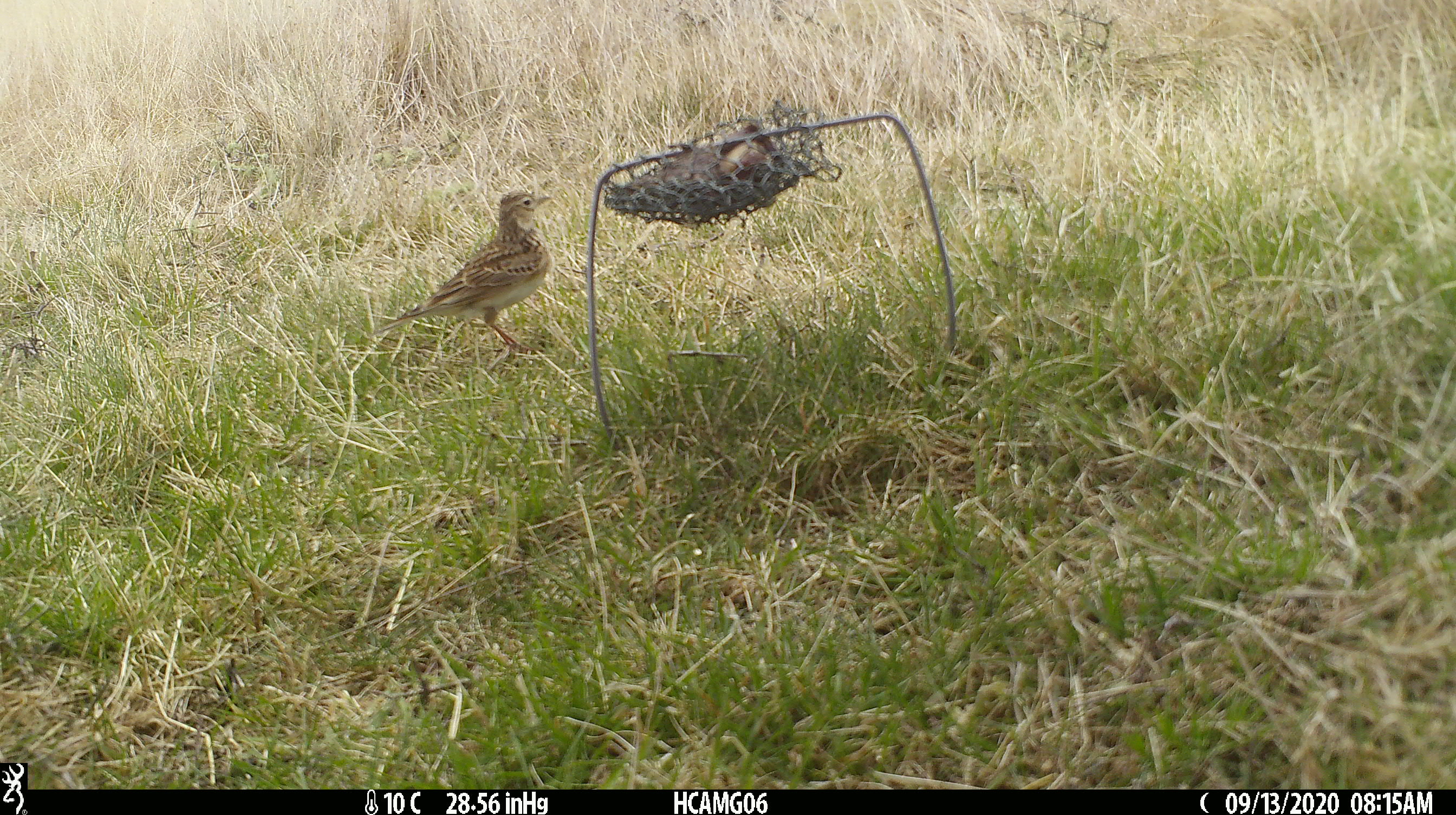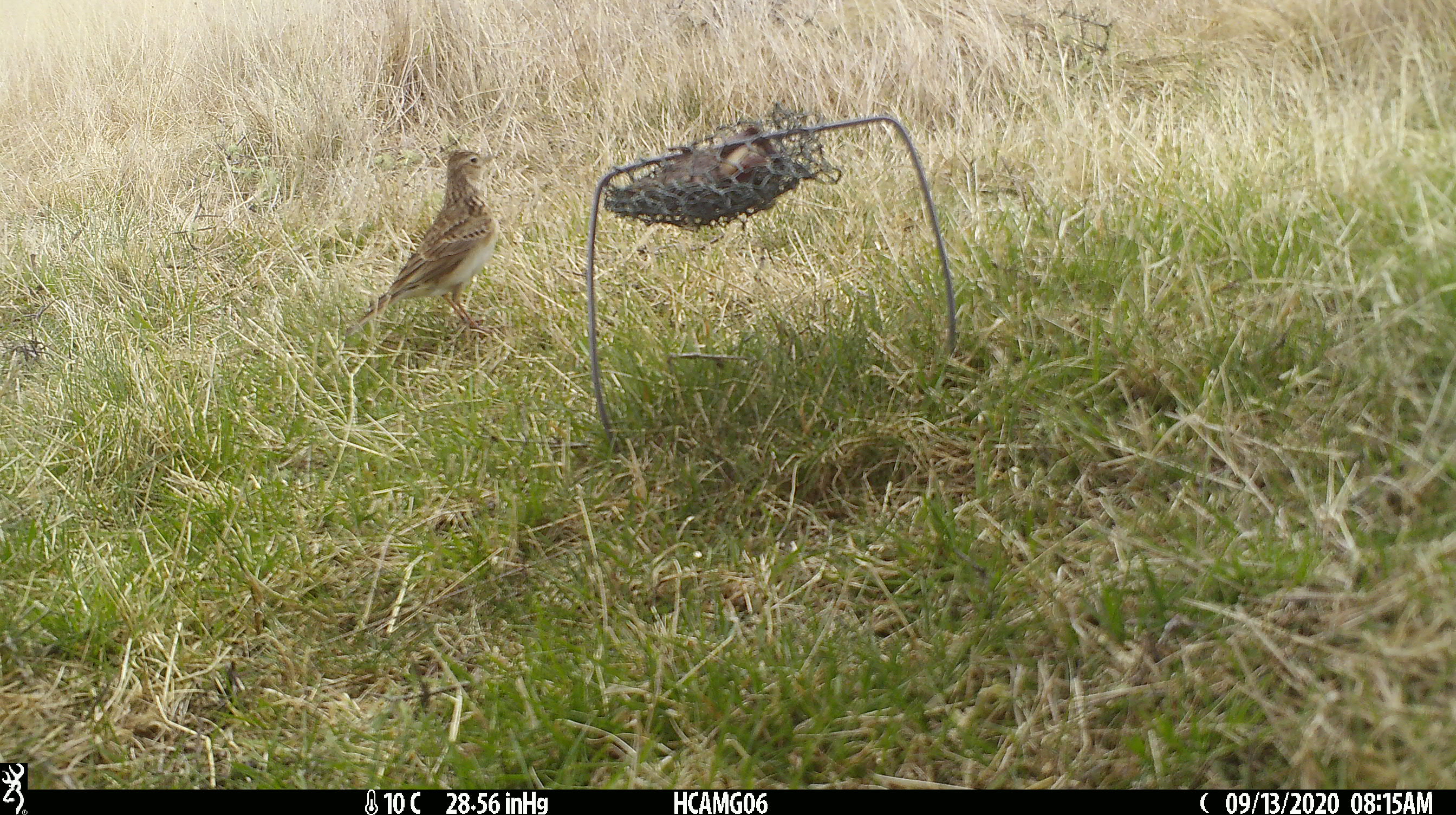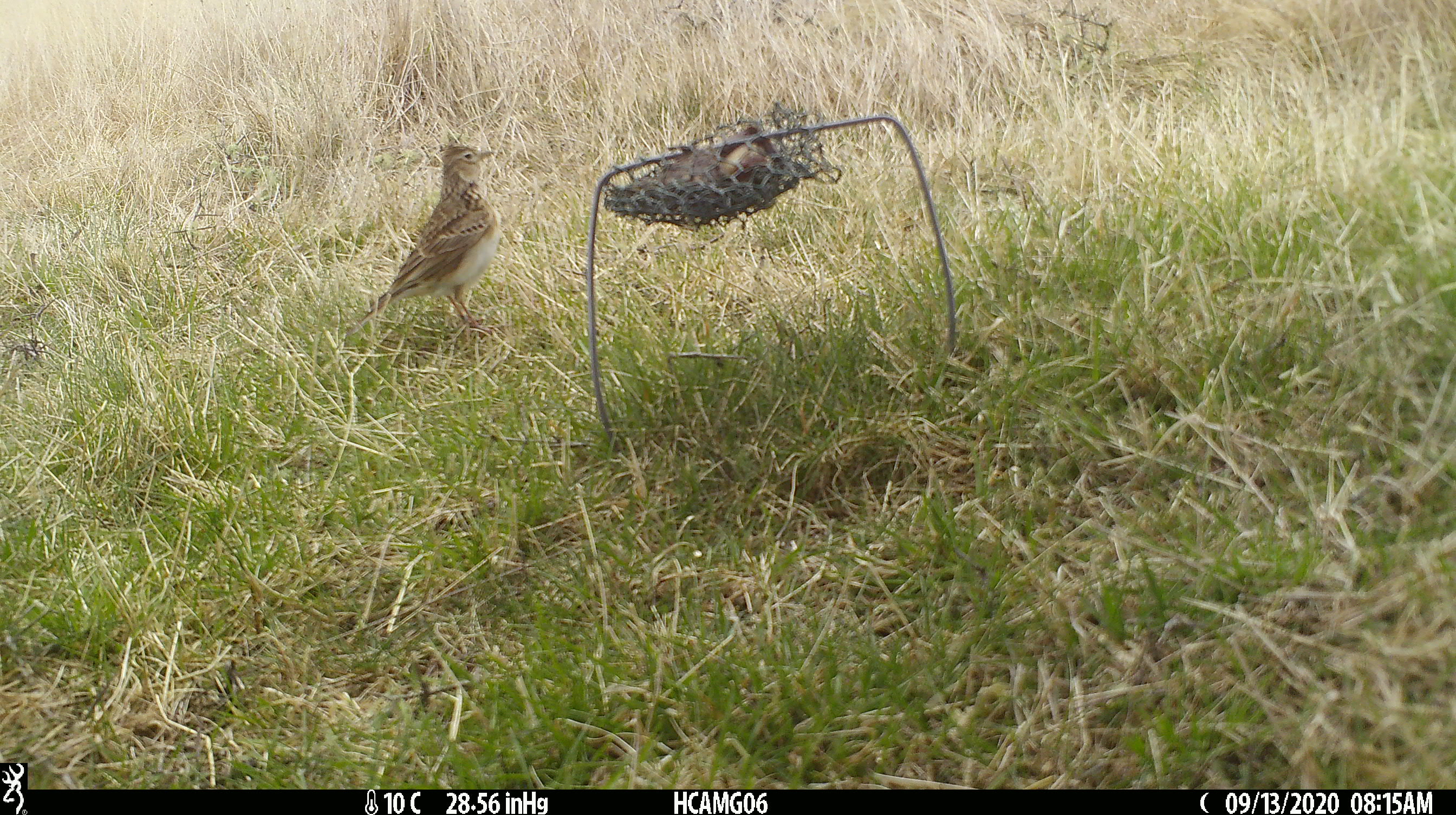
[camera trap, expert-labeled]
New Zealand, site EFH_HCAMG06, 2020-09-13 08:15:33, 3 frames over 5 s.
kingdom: Animalia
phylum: Chordata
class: Aves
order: Passeriformes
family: Motacillidae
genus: Anthus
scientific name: Anthus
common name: pipit